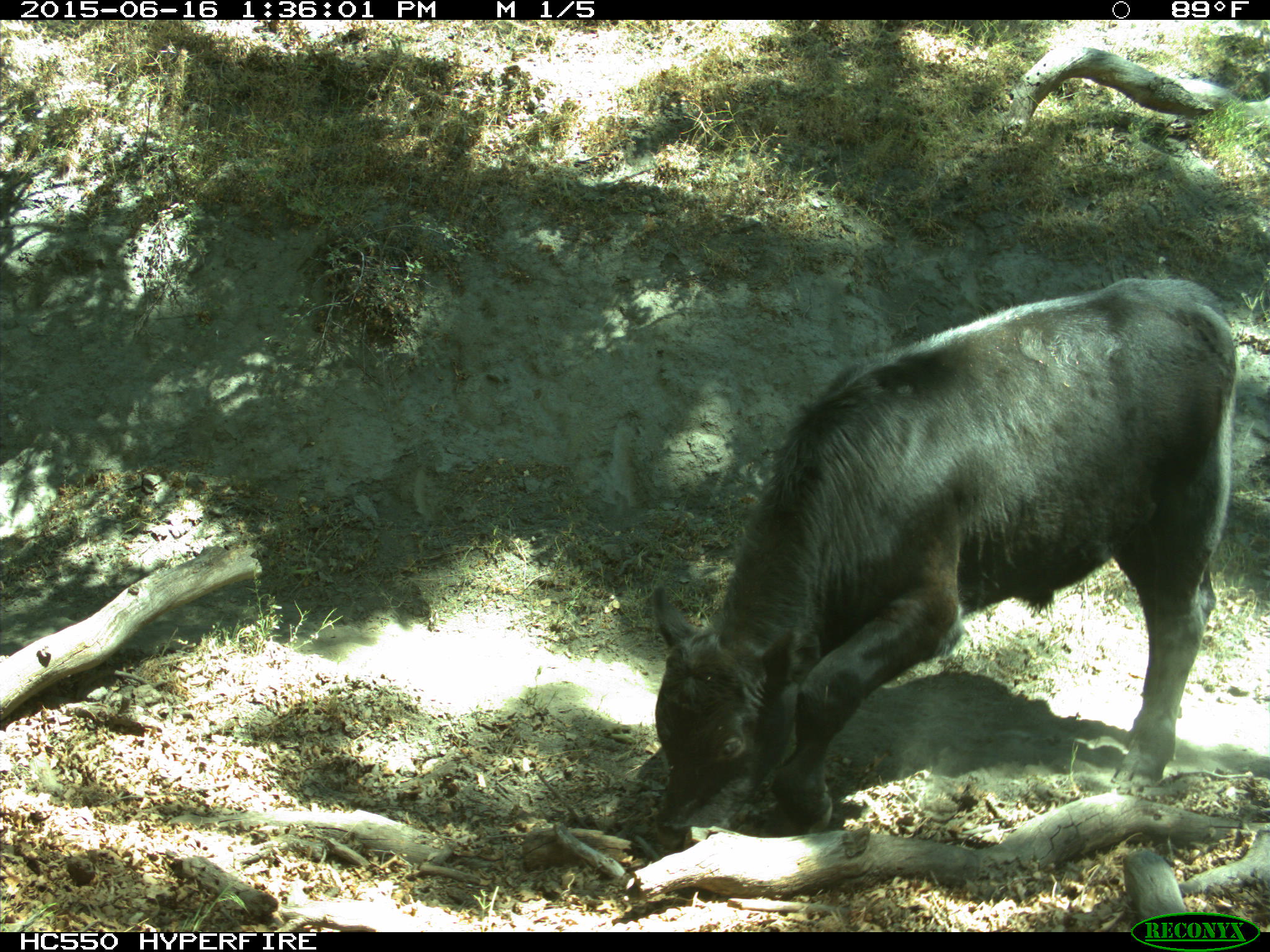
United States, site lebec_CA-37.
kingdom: Animalia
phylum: Chordata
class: Mammalia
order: Artiodactyla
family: Bovidae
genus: Bos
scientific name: Bos taurus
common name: domestic cow